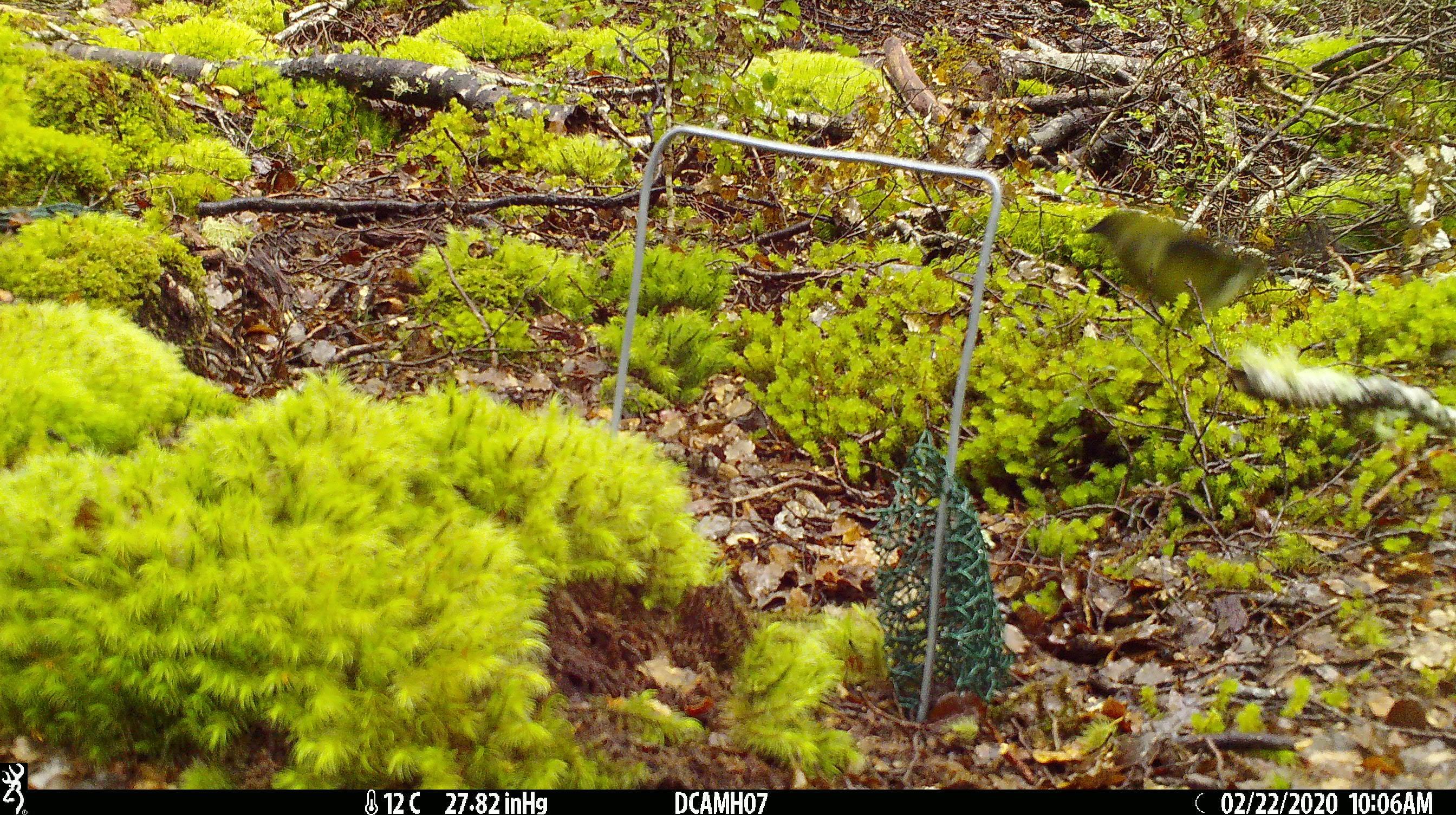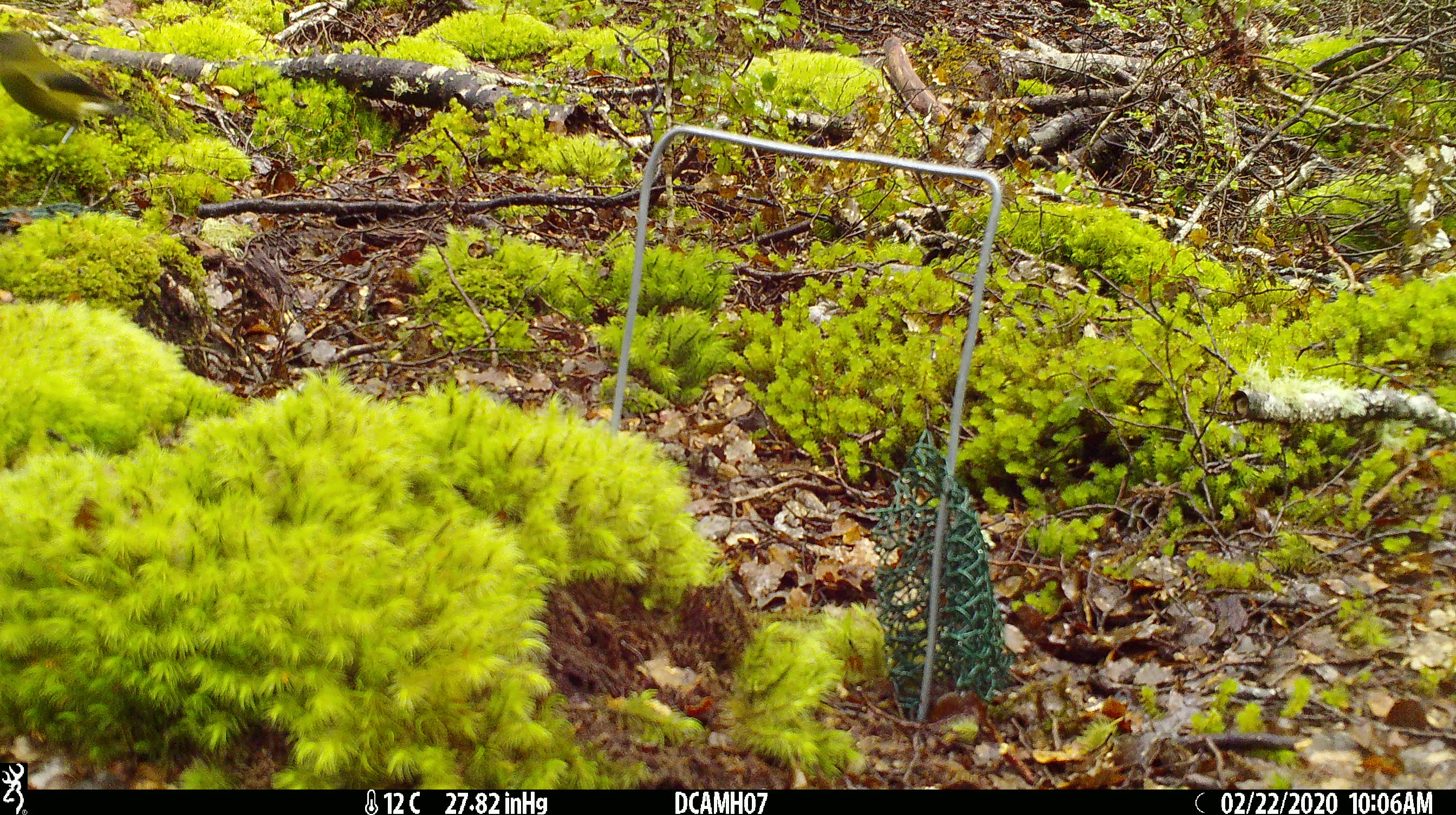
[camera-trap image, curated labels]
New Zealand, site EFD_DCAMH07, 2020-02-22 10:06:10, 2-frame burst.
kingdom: Animalia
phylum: Chordata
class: Aves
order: Passeriformes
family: Meliphagidae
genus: Anthornis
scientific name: Anthornis melanura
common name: new zealand bellbird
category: bellbird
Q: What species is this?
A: Bellbird (new zealand bellbird) (Anthornis melanura).